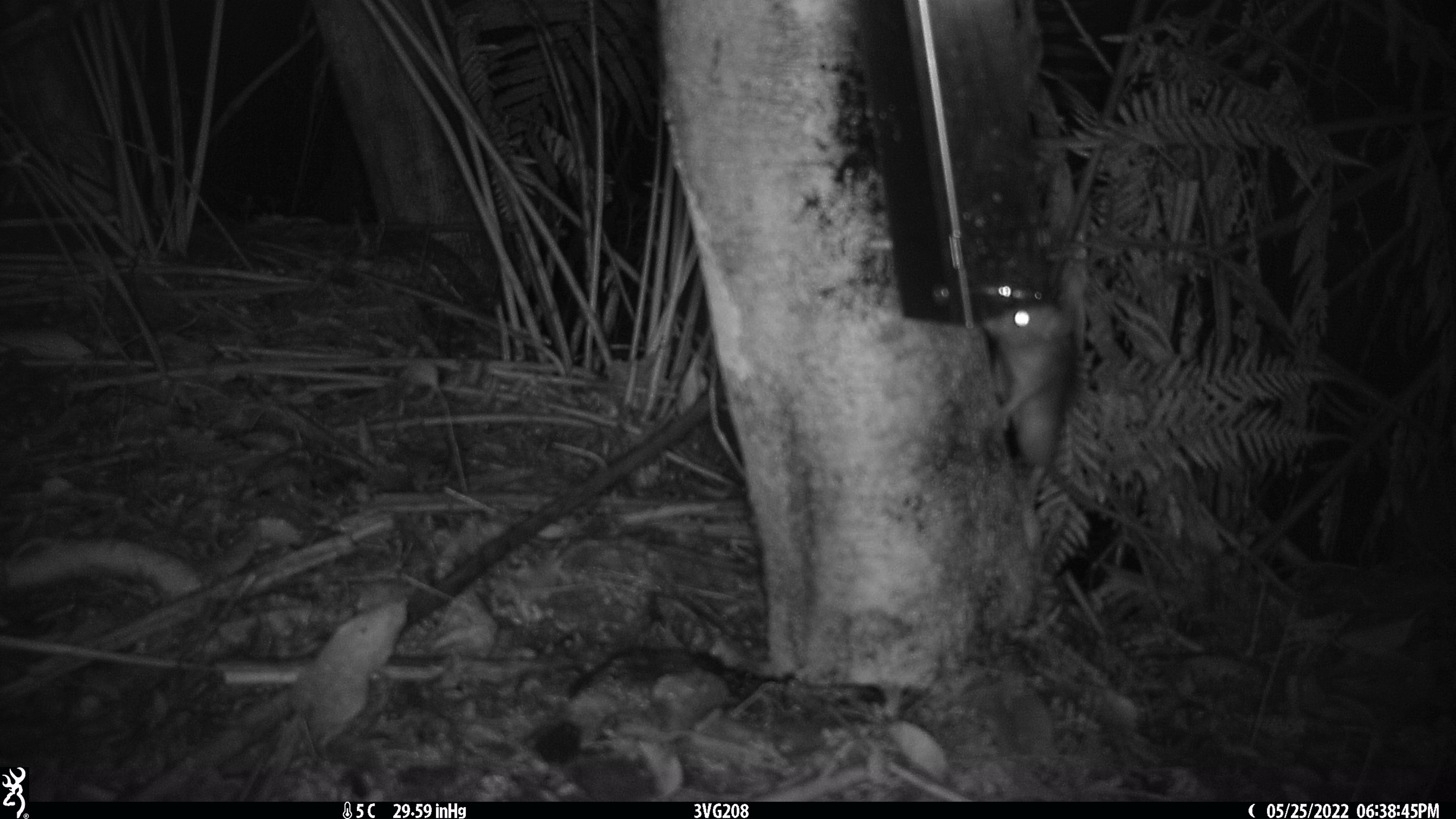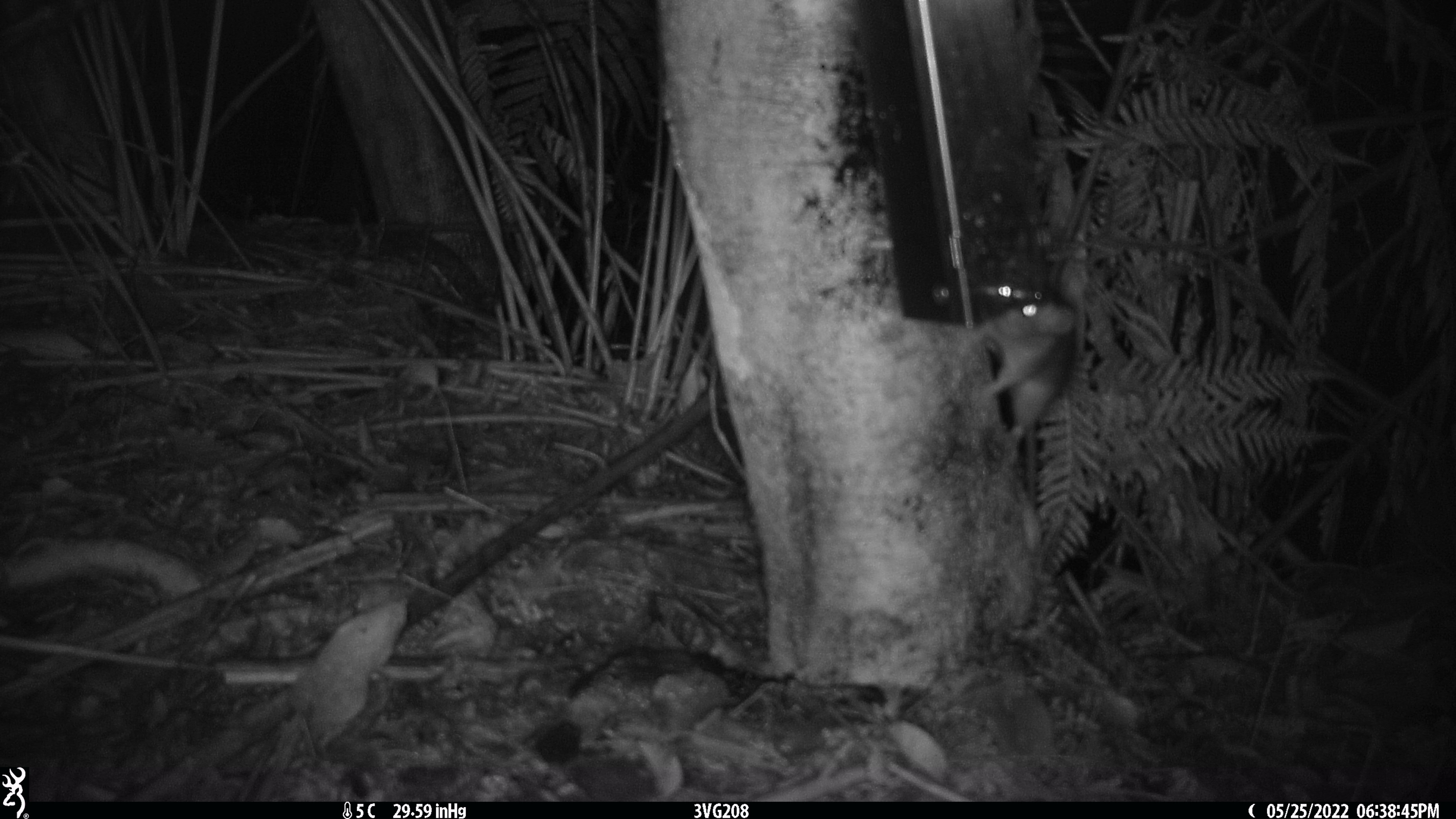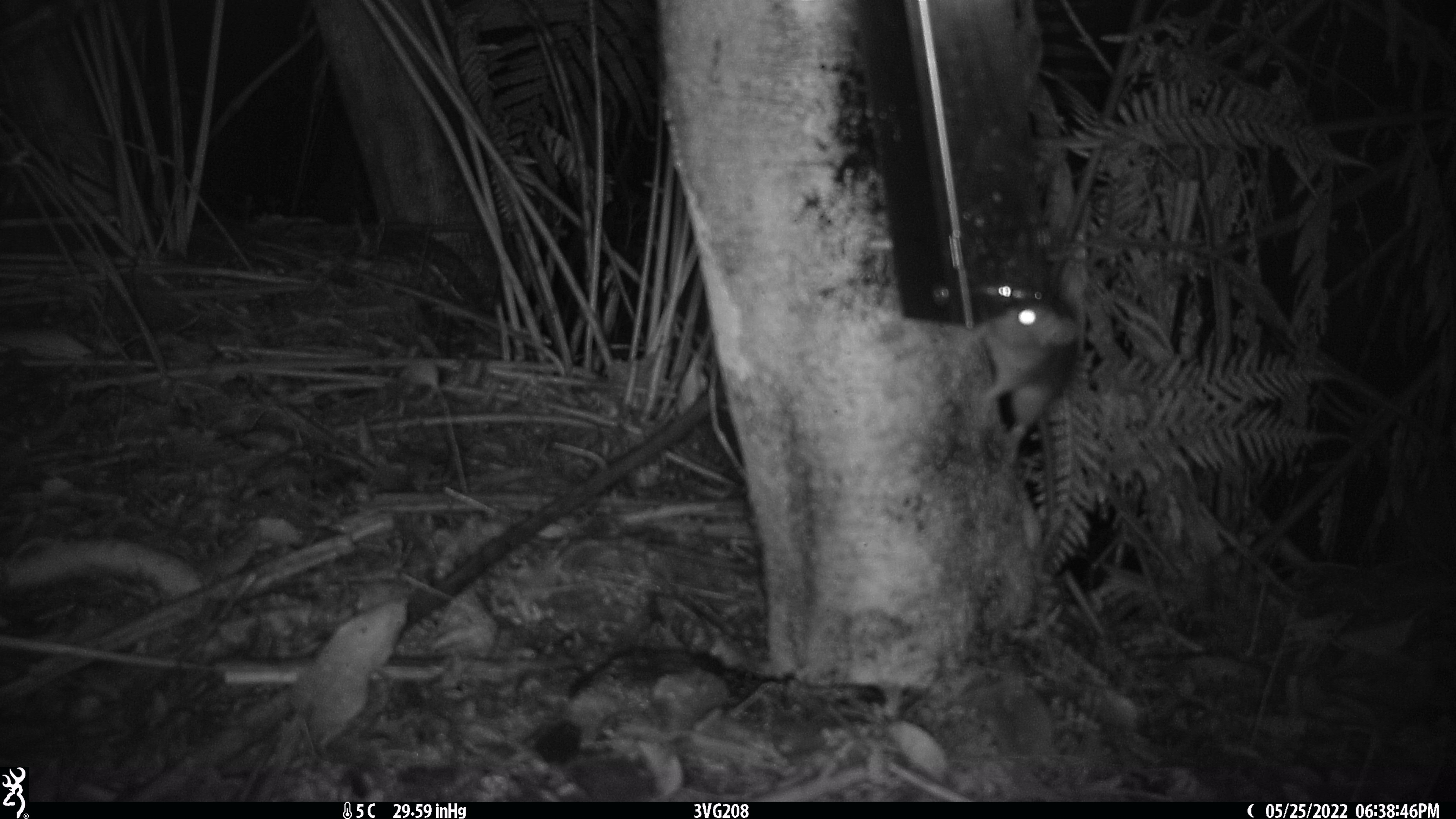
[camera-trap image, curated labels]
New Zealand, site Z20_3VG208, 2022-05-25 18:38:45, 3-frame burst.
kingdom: Animalia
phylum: Chordata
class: Mammalia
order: Rodentia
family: Muridae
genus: Rattus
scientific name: Rattus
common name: rat